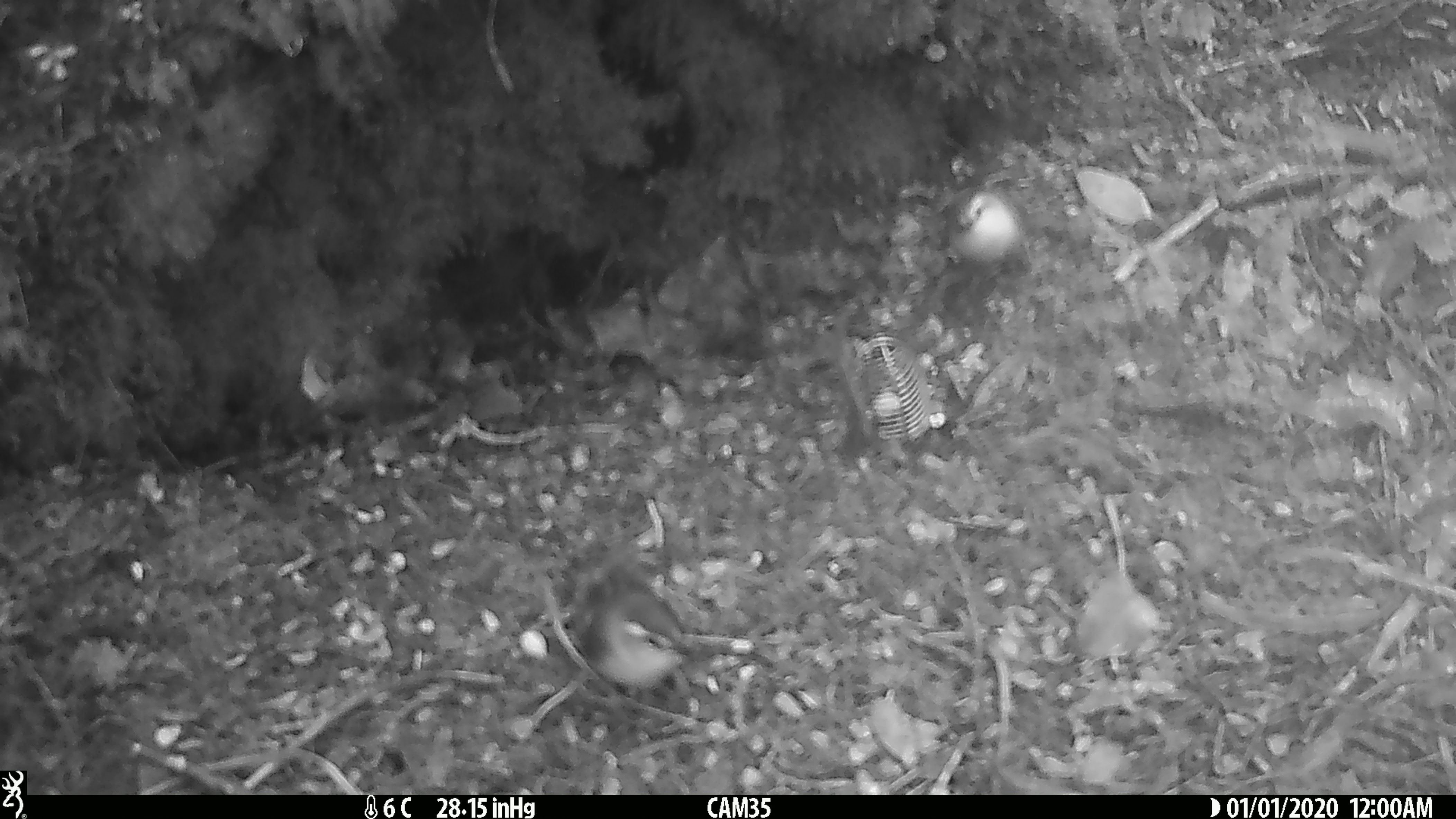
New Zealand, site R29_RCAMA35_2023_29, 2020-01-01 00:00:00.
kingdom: Animalia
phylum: Chordata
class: Aves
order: Passeriformes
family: Acanthisittidae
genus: Acanthisitta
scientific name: Acanthisitta chloris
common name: rifleman